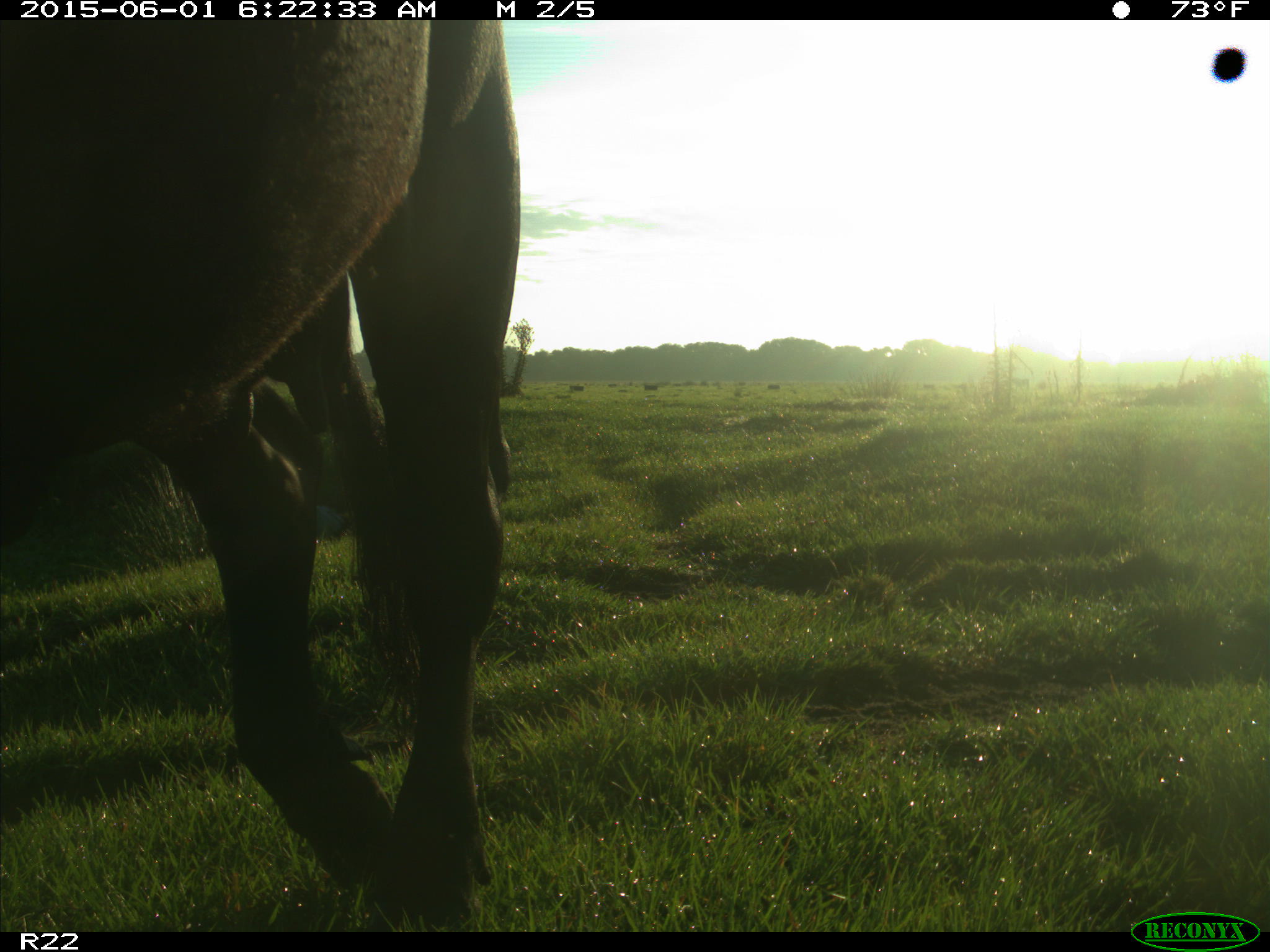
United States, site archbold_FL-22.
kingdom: Animalia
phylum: Chordata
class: Mammalia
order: Artiodactyla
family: Bovidae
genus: Bos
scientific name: Bos taurus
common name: domestic cow